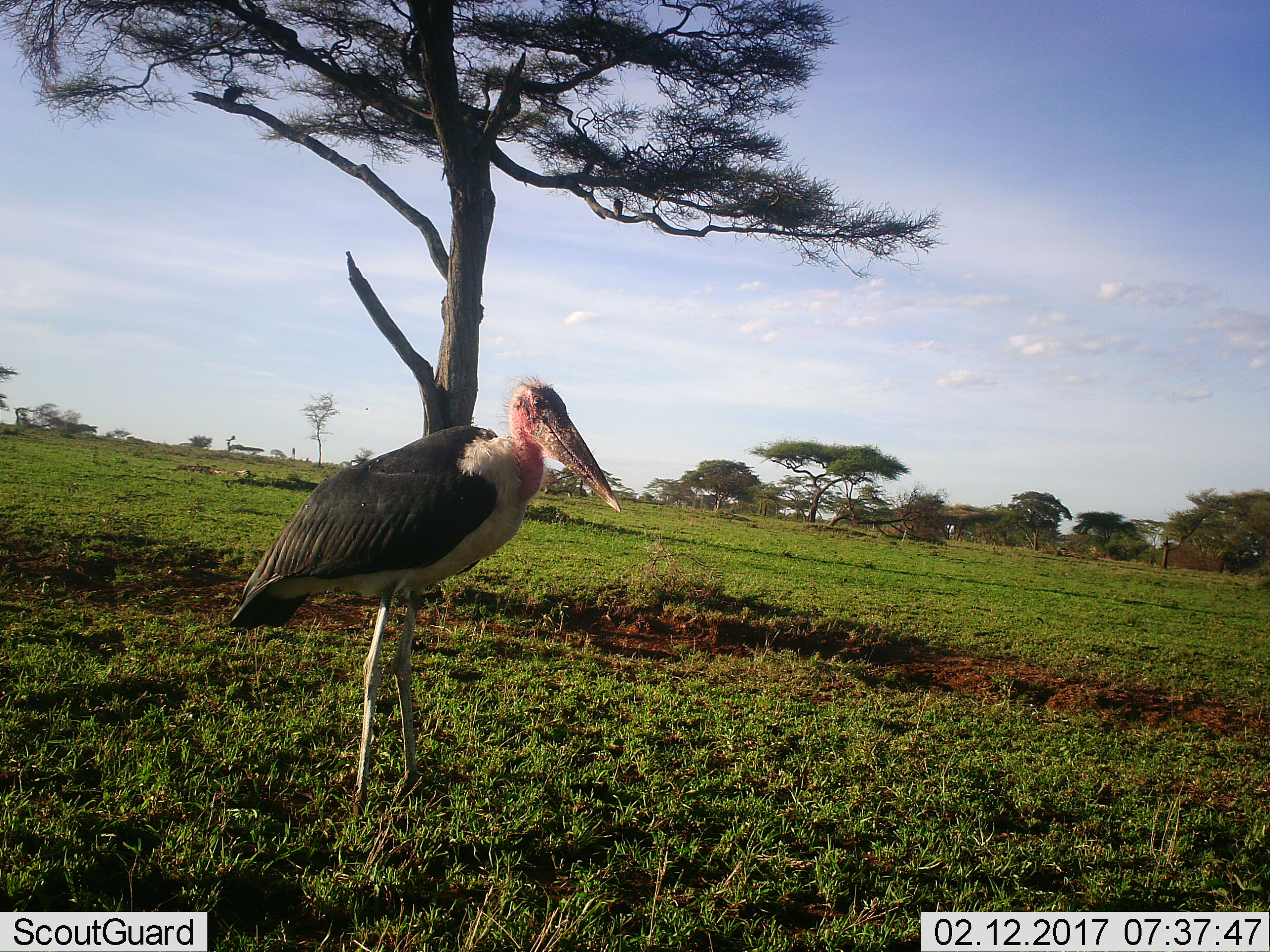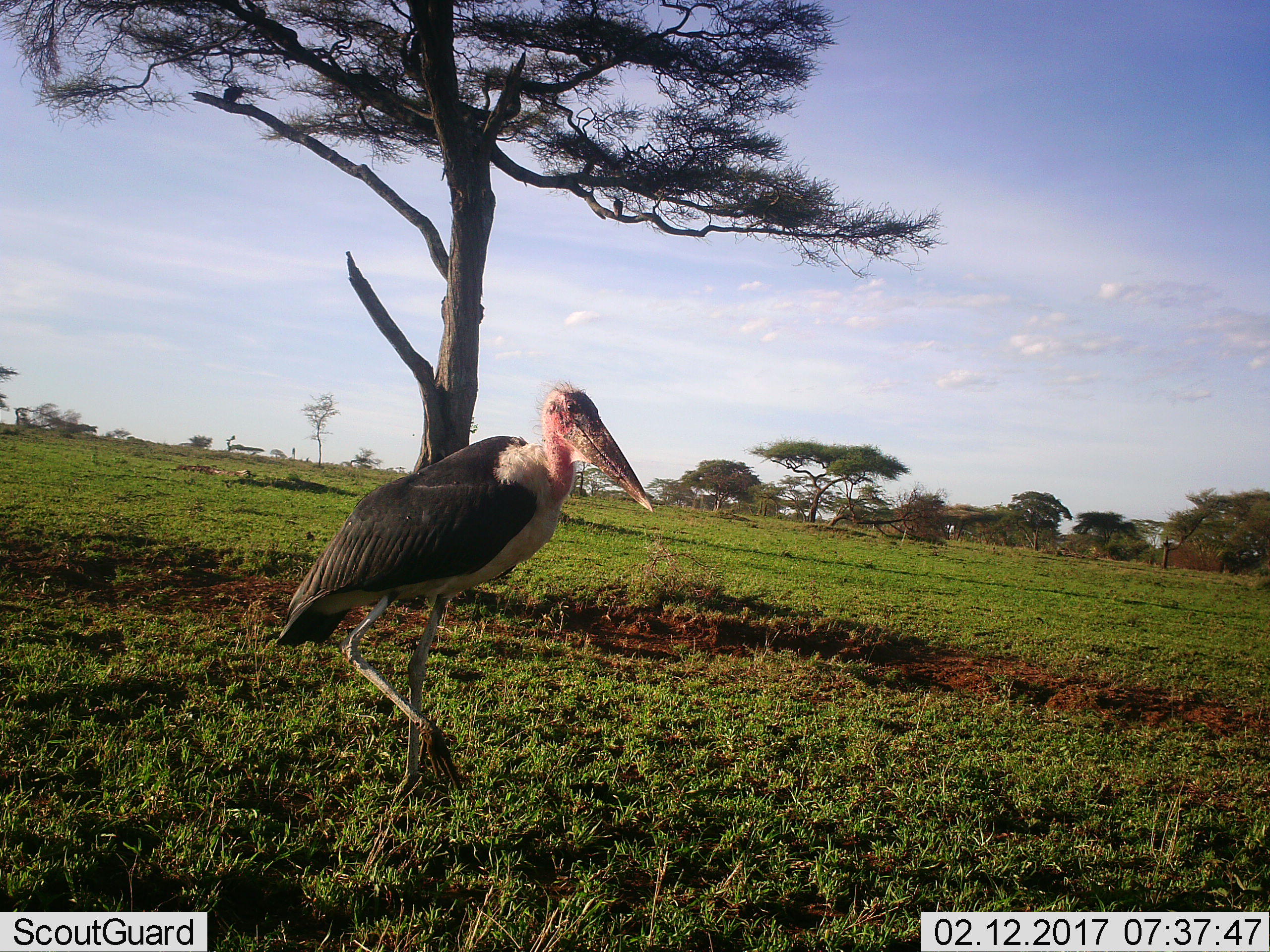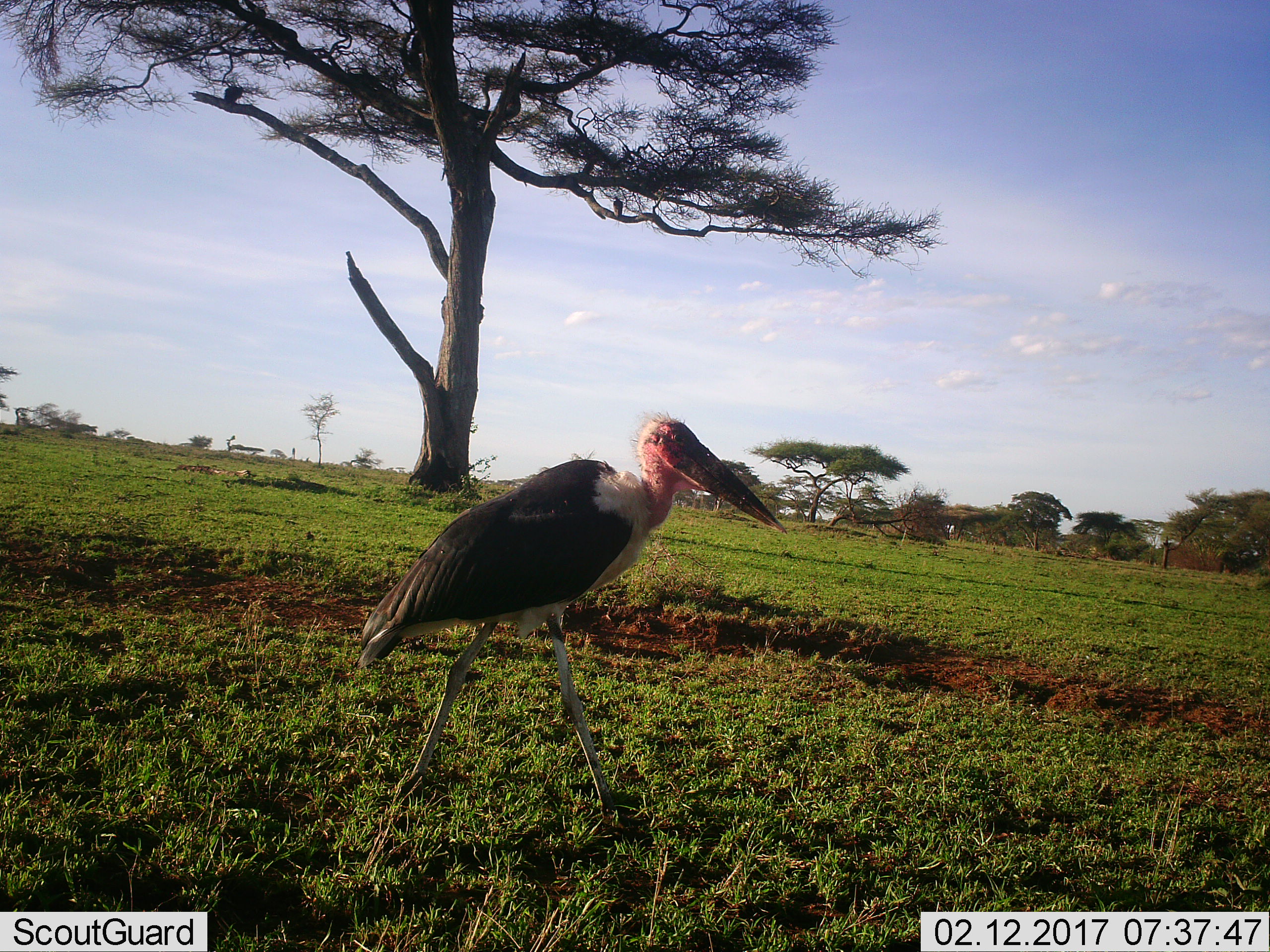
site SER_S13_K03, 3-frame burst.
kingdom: Animalia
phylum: Chordata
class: Aves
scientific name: Aves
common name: bird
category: birdother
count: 1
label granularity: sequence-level